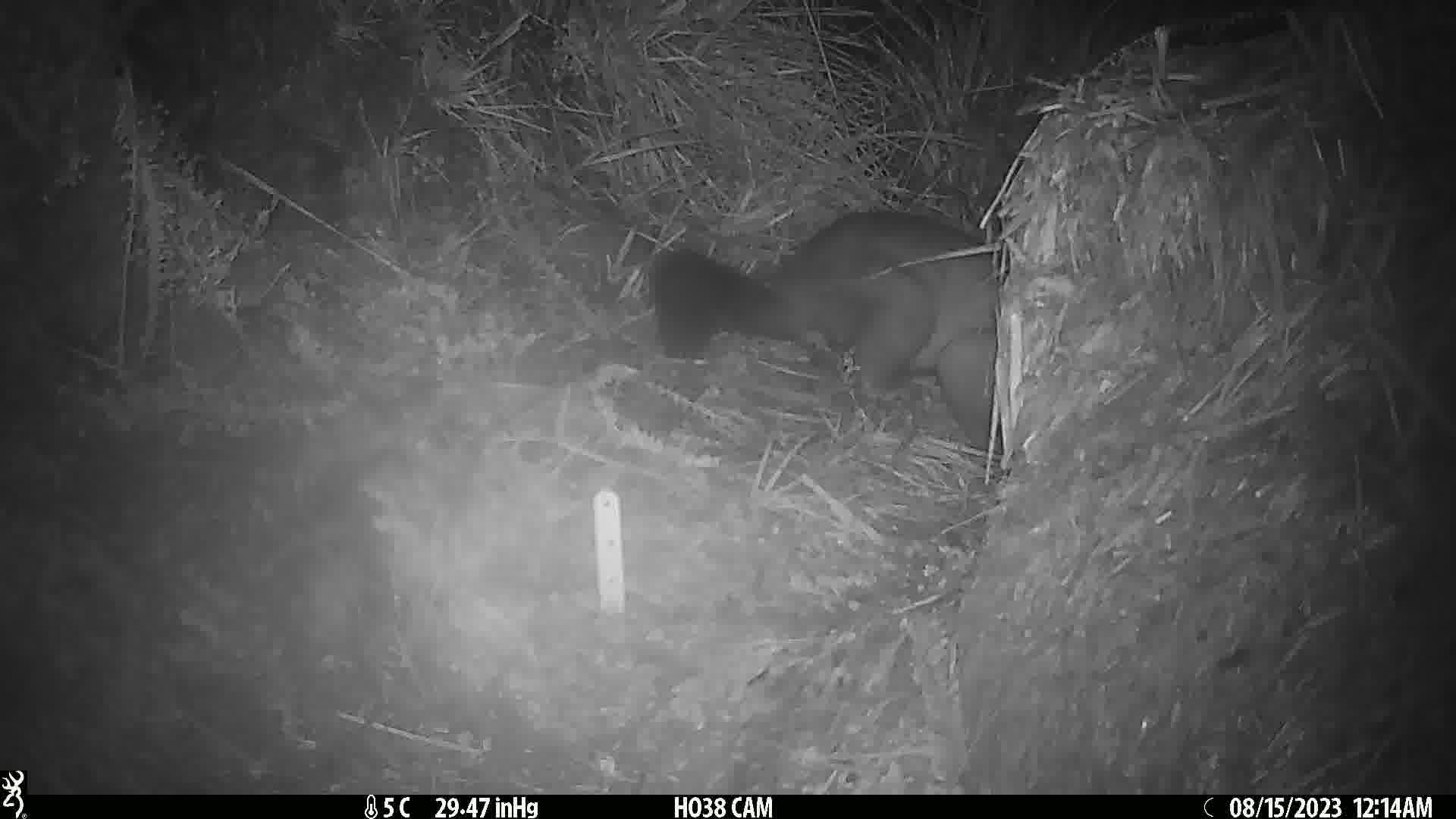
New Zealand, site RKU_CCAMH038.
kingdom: Animalia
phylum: Chordata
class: Mammalia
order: Diprotodontia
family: Phalangeridae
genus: Trichosurus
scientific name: Trichosurus vulpecula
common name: common brushtail possum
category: possum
Possum (common brushtail possum) (Trichosurus vulpecula).